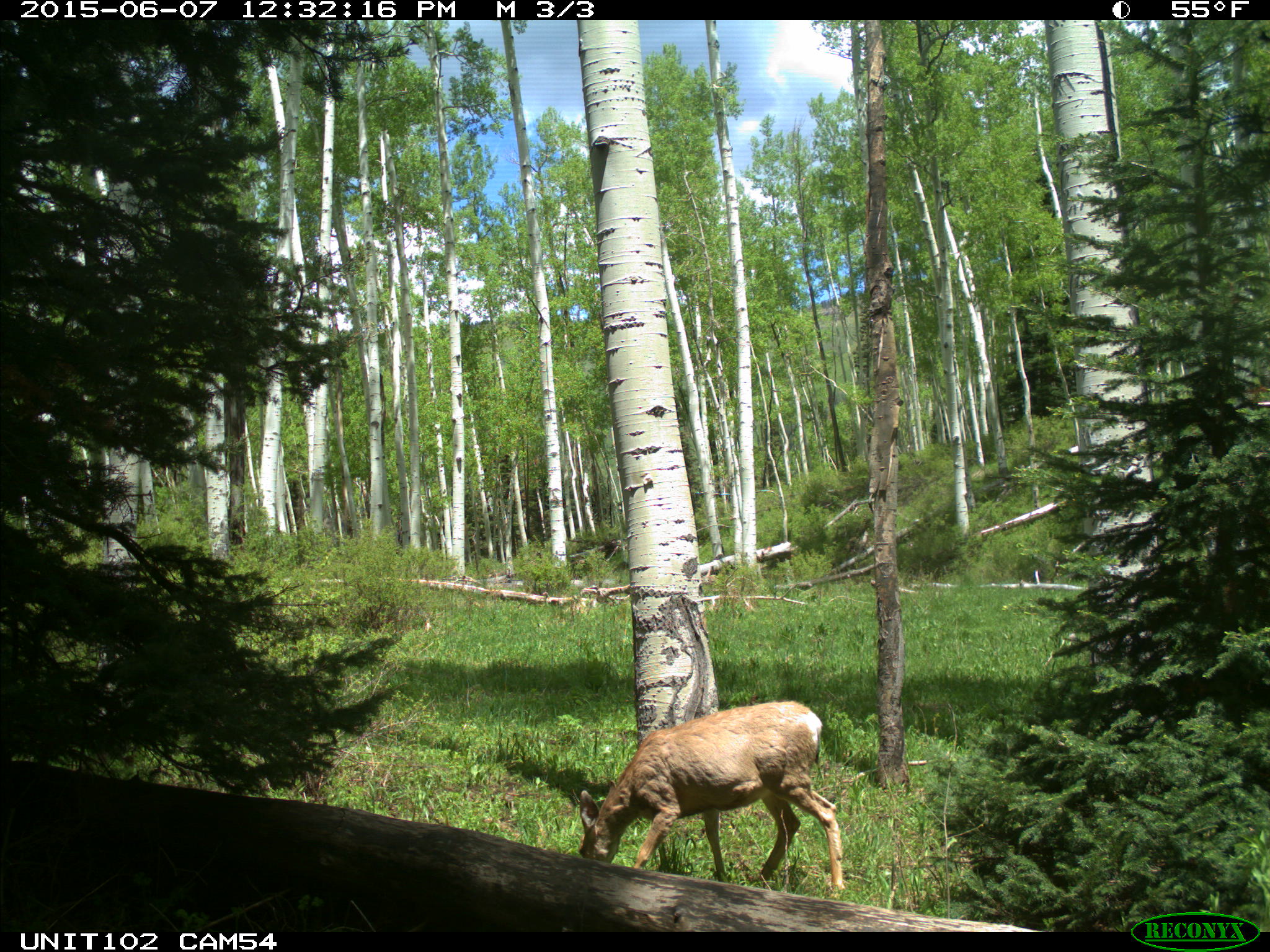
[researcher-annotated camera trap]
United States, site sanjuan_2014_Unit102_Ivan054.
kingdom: Animalia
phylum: Chordata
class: Mammalia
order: Artiodactyla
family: Cervidae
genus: Odocoileus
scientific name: Odocoileus hemionus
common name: mule deer